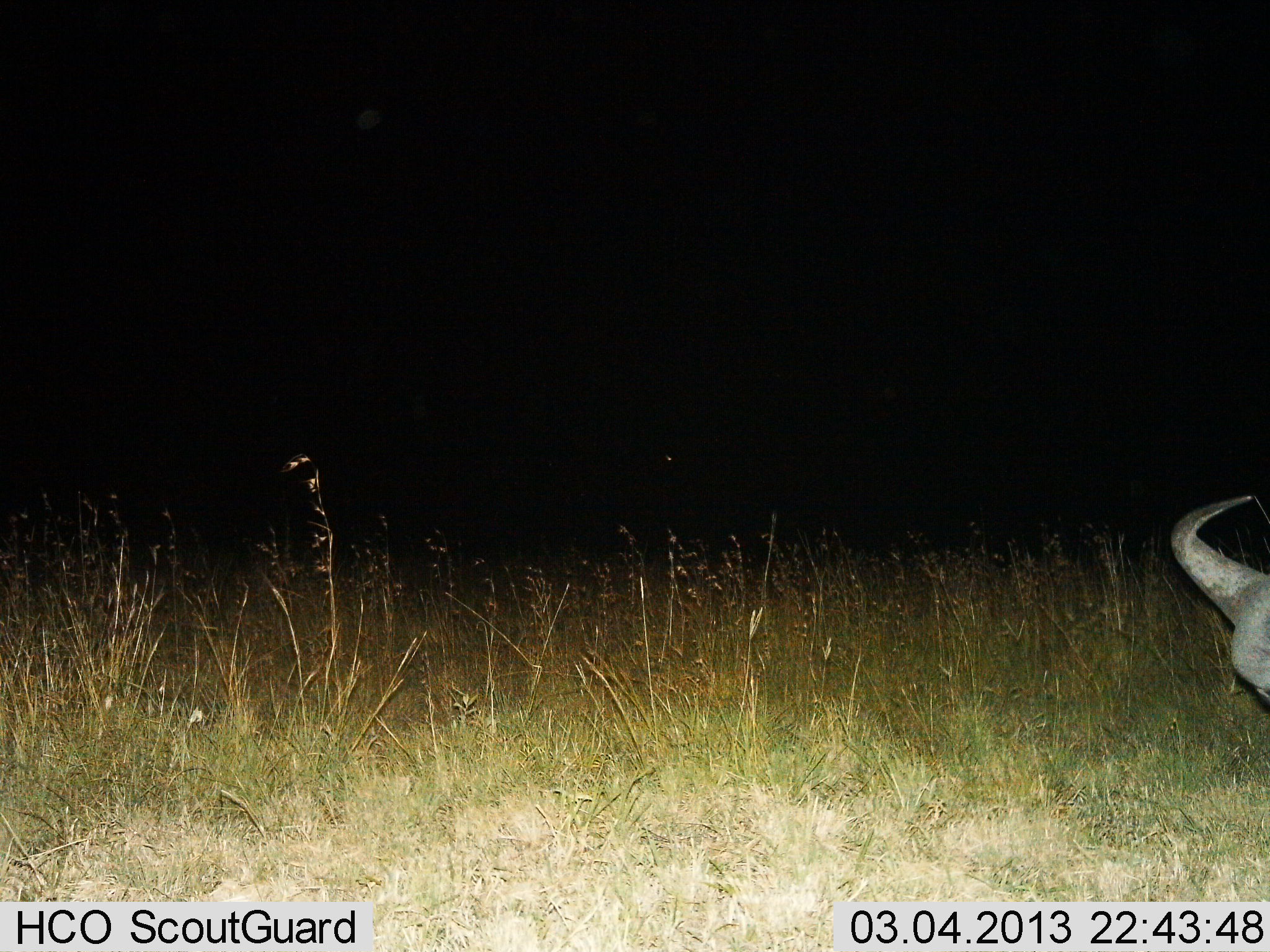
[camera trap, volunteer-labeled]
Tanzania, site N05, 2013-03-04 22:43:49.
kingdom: Animalia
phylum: Chordata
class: Mammalia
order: Artiodactyla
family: Bovidae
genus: Syncerus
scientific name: Syncerus caffer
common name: cape buffalo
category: buffalo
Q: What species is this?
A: Buffalo (cape buffalo) (Syncerus caffer).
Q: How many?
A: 1.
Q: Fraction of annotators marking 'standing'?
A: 38%.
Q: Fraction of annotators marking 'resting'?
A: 33%.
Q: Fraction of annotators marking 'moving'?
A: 4%.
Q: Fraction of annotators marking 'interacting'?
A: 0%.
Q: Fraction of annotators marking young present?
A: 0%.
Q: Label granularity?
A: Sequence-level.